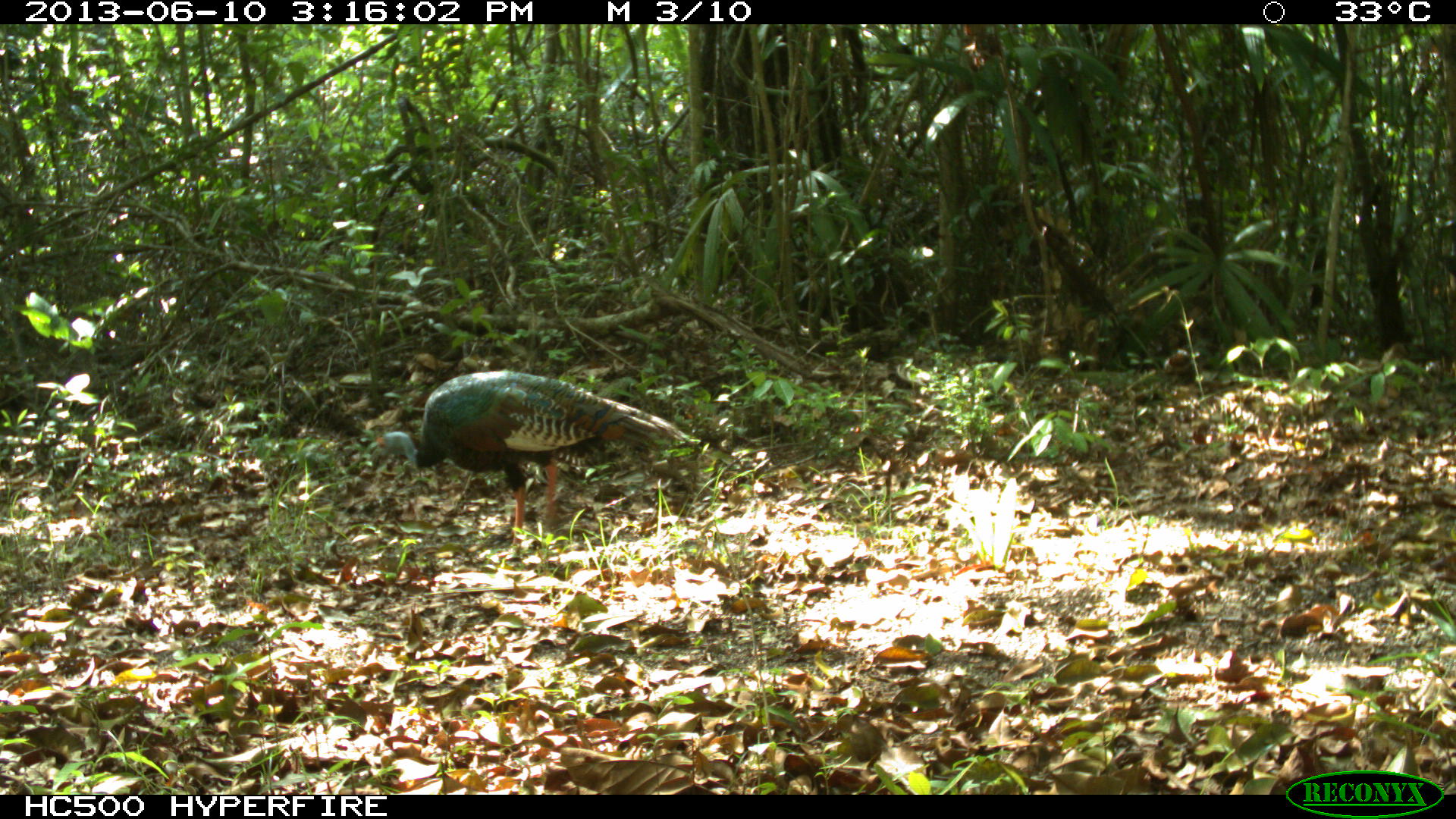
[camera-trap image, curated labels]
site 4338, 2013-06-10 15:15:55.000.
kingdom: Animalia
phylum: Chordata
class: Aves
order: Galliformes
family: Phasianidae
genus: Meleagris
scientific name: Meleagris ocellata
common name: ocellated turkey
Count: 1.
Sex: male.